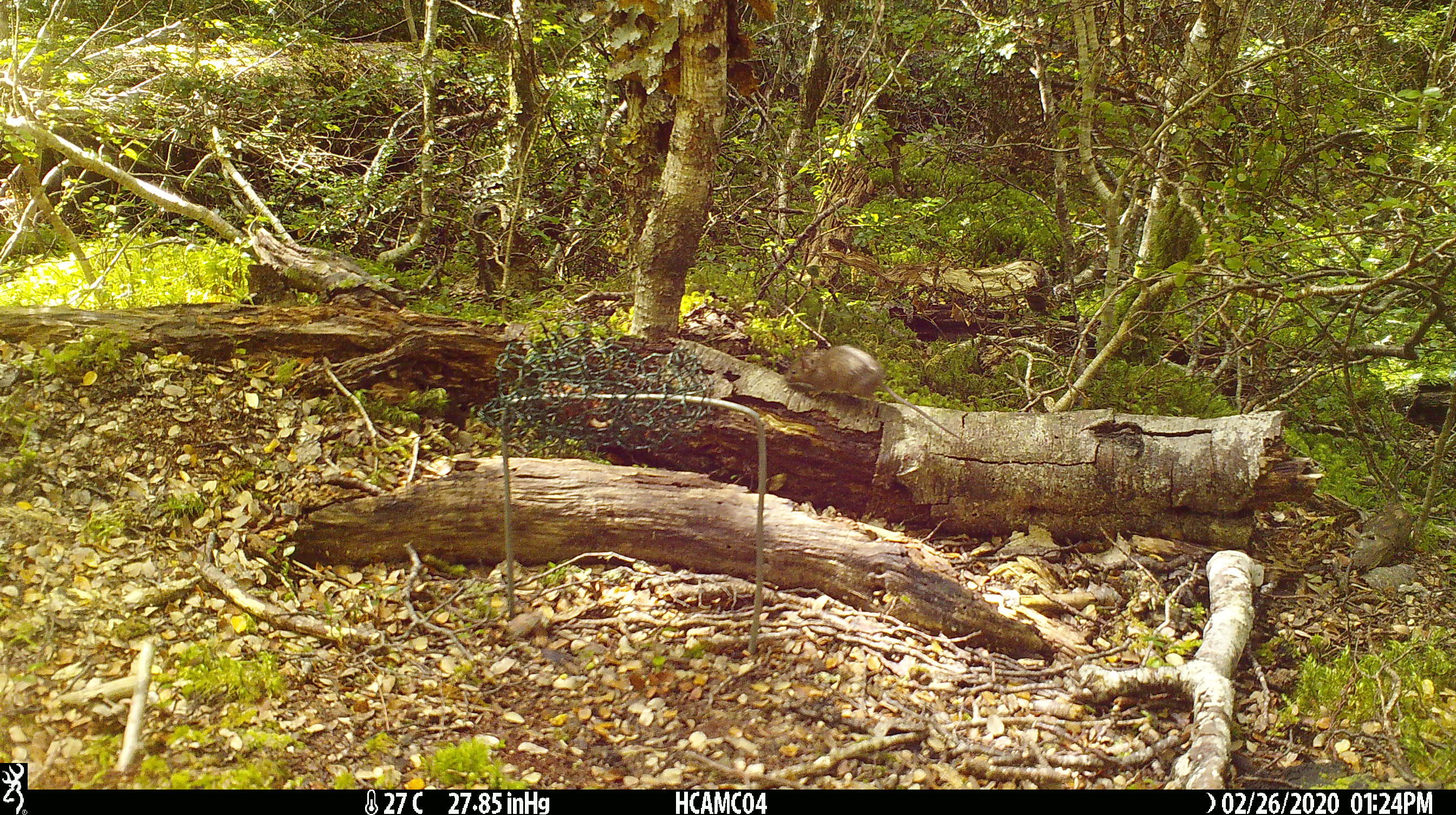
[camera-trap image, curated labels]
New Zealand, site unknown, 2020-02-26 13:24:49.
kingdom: Animalia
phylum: Chordata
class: Mammalia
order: Rodentia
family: Muridae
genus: Mus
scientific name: Mus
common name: mouse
Mouse (Mus).